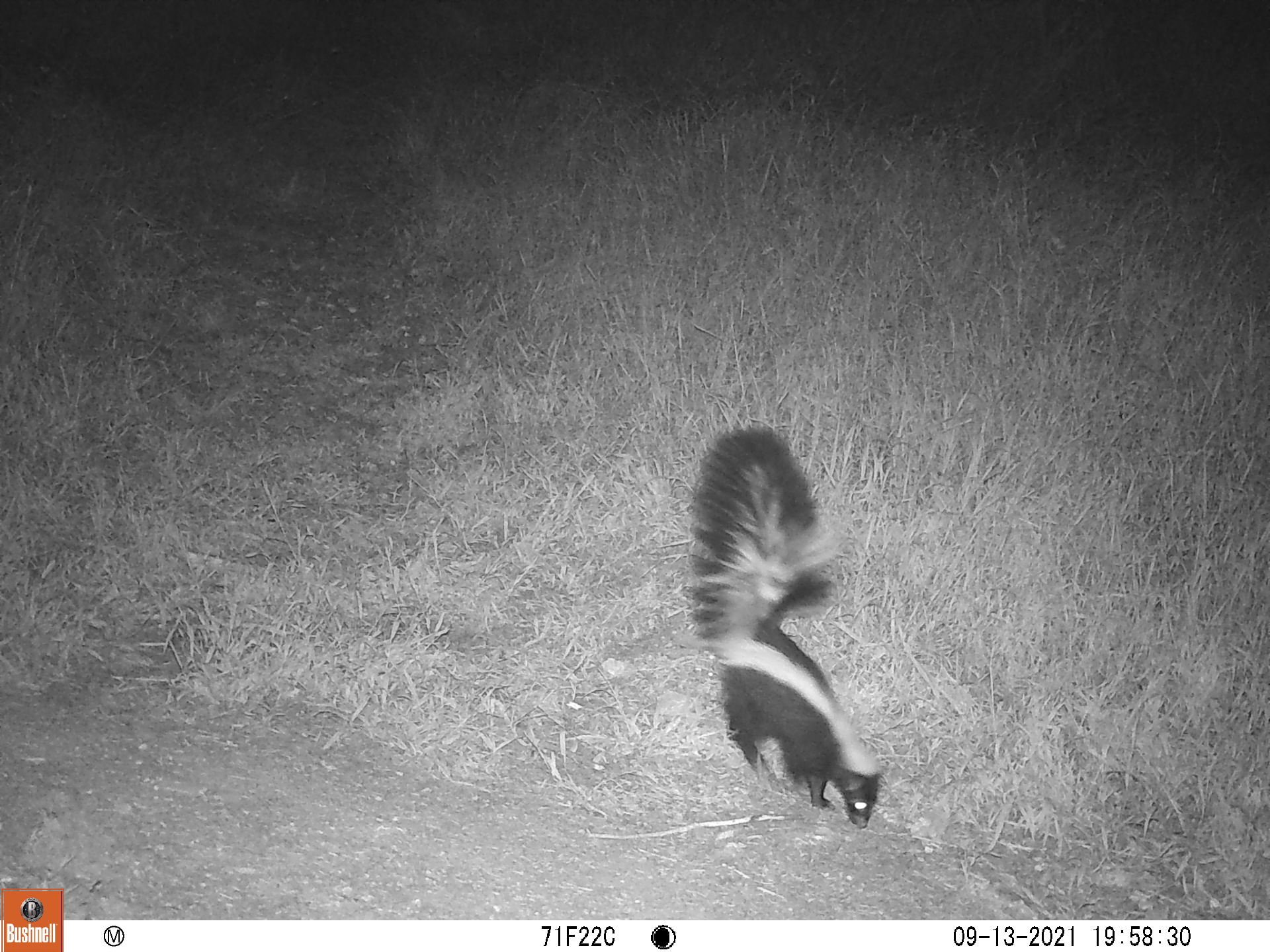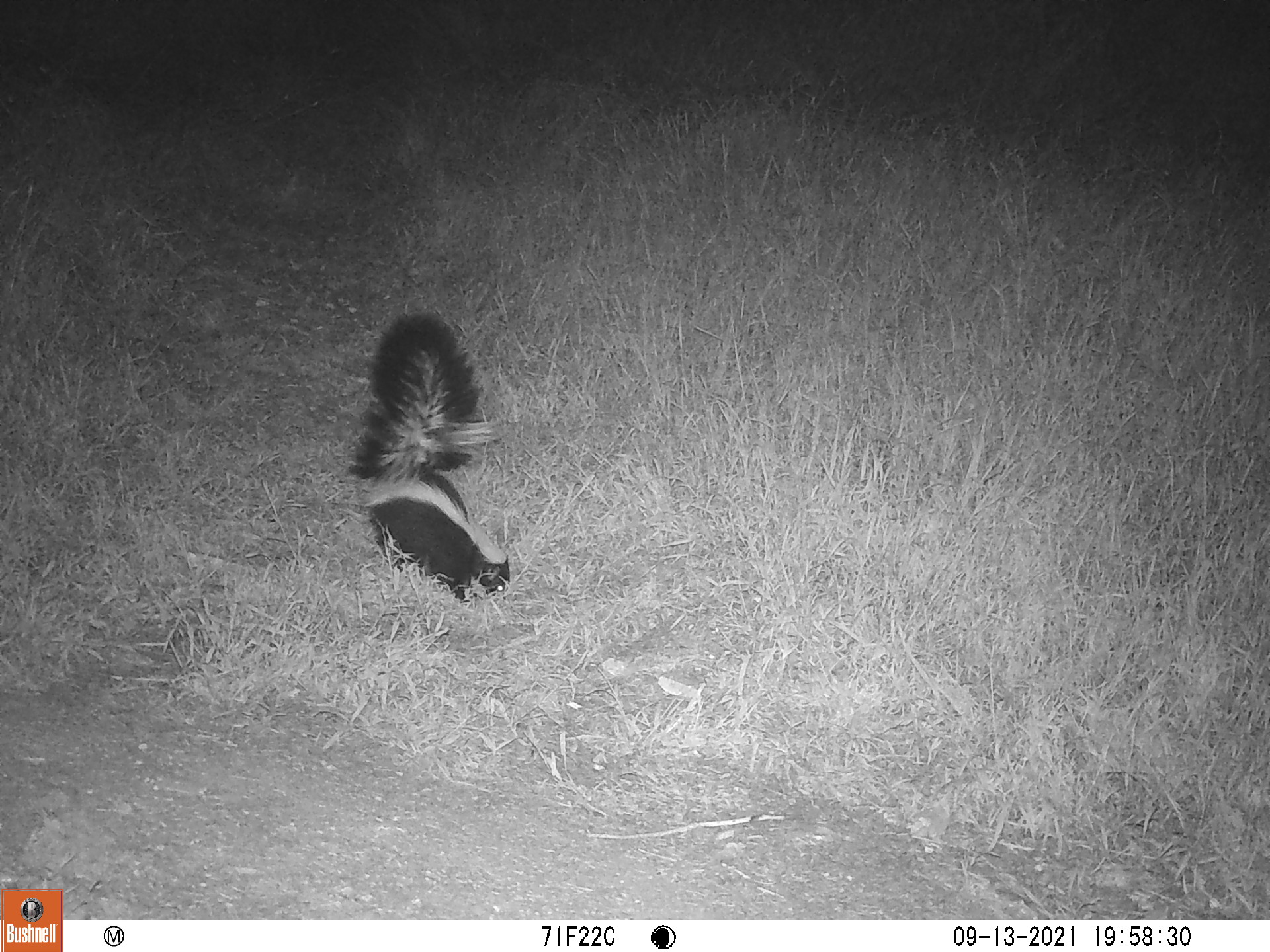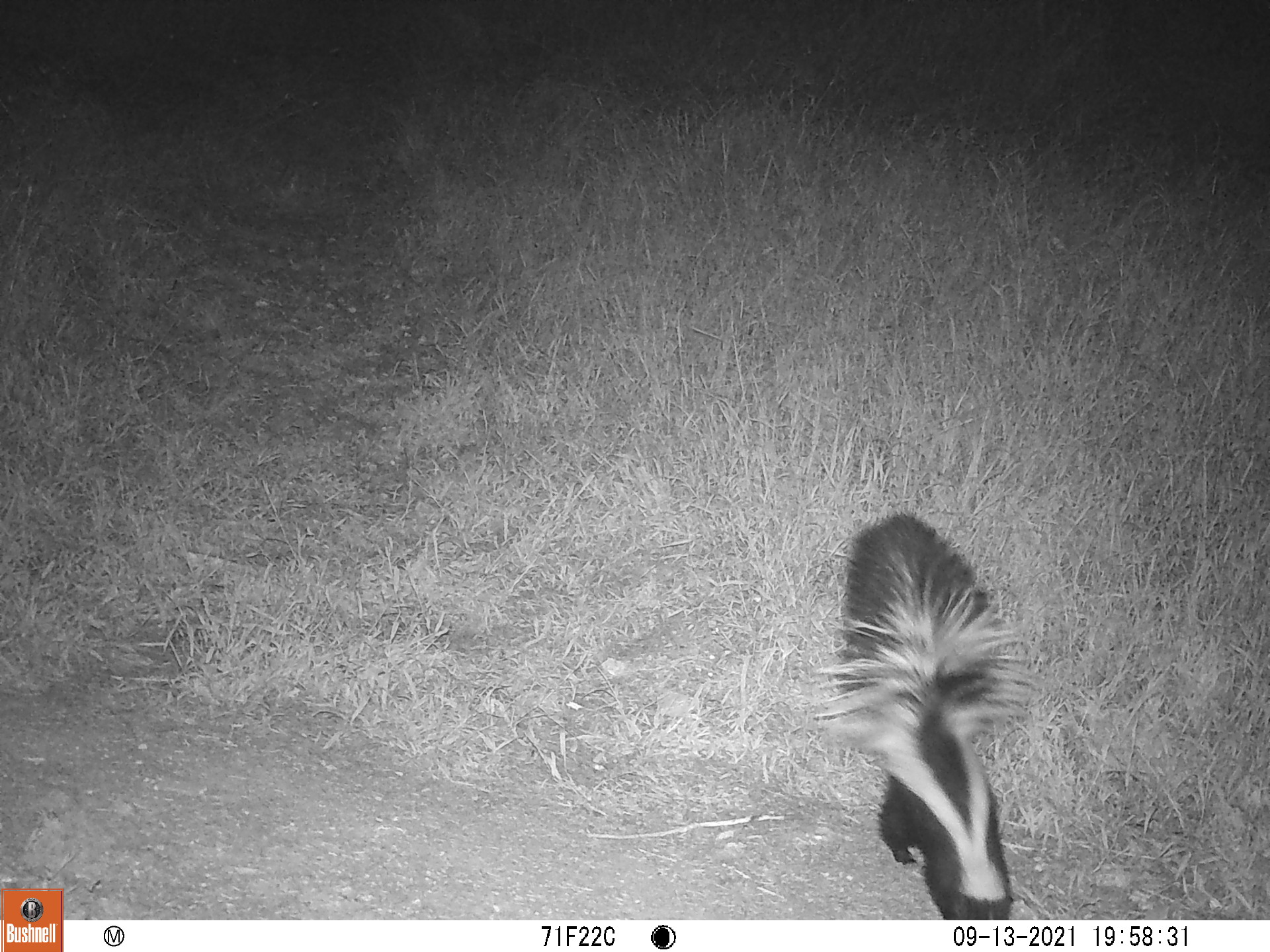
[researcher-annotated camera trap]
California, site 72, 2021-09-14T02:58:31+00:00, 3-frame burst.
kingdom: Animalia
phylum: Chordata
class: Mammalia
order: Carnivora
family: Mephitidae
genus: Mephitis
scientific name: Mephitis mephitis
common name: striped skunk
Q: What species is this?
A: Striped skunk (Mephitis mephitis).